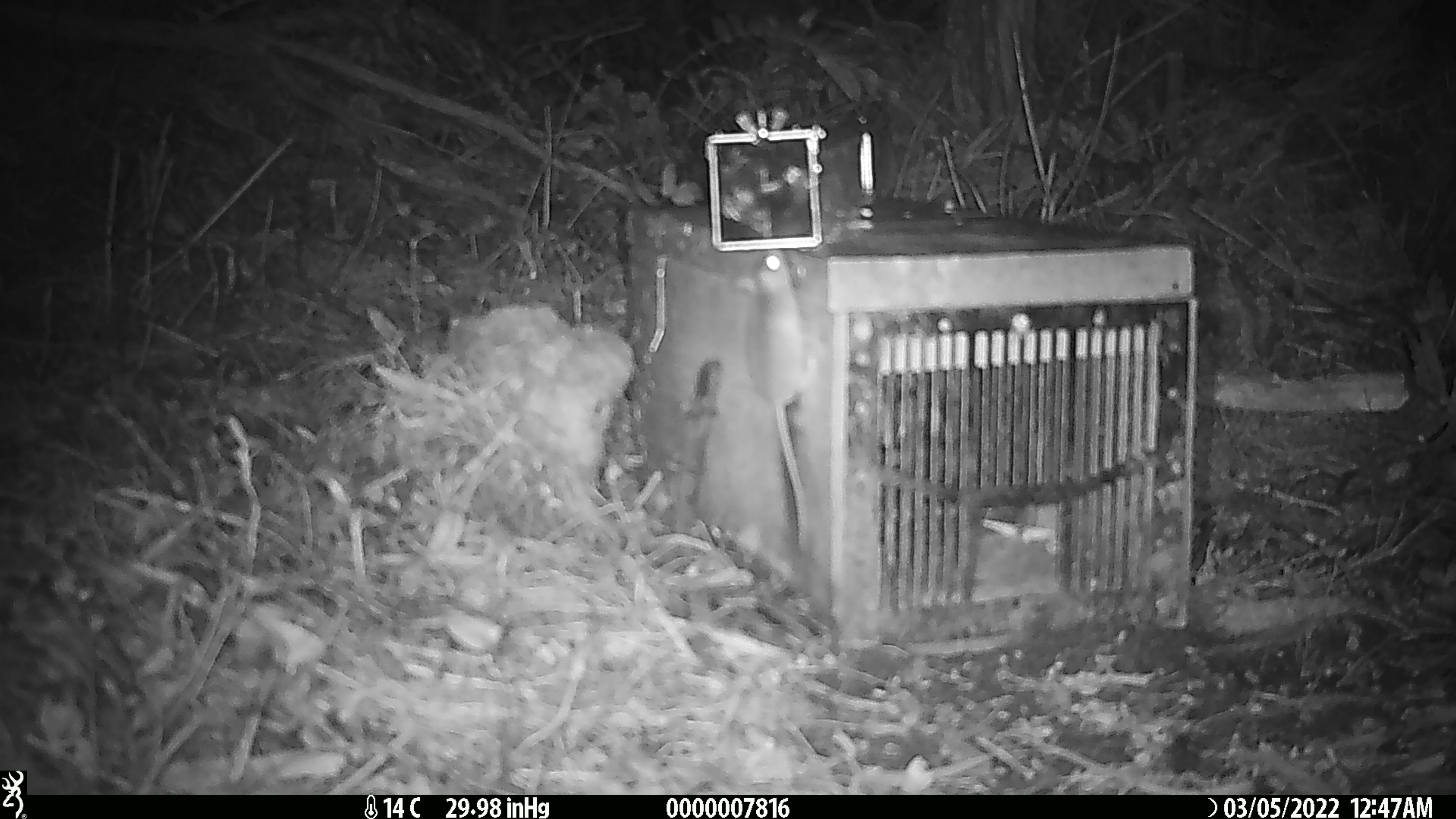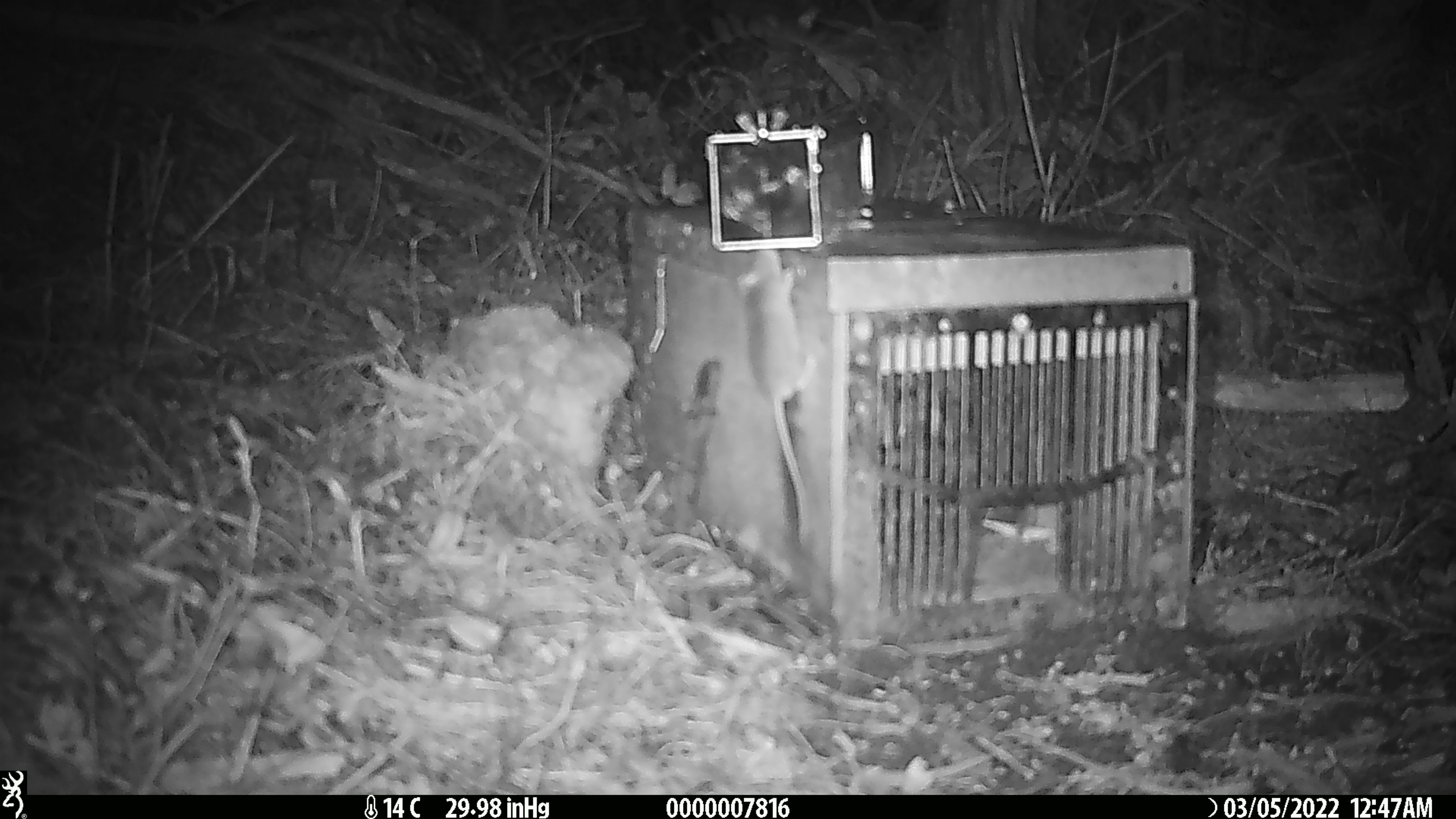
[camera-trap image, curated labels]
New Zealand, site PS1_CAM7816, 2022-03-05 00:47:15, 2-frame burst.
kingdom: Animalia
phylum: Chordata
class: Mammalia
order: Rodentia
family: Muridae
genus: Mus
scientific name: Mus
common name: mouse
Mouse (Mus).